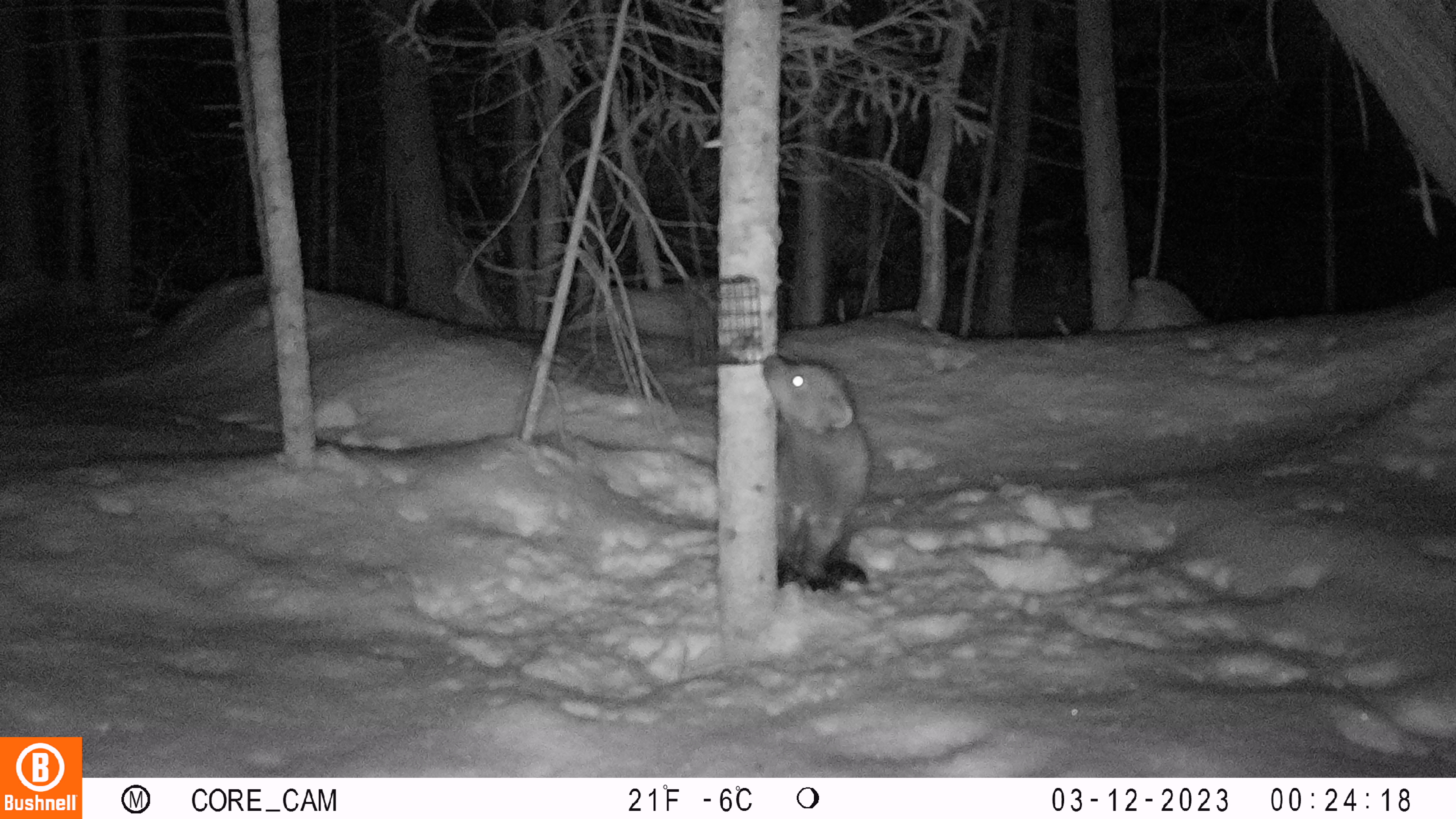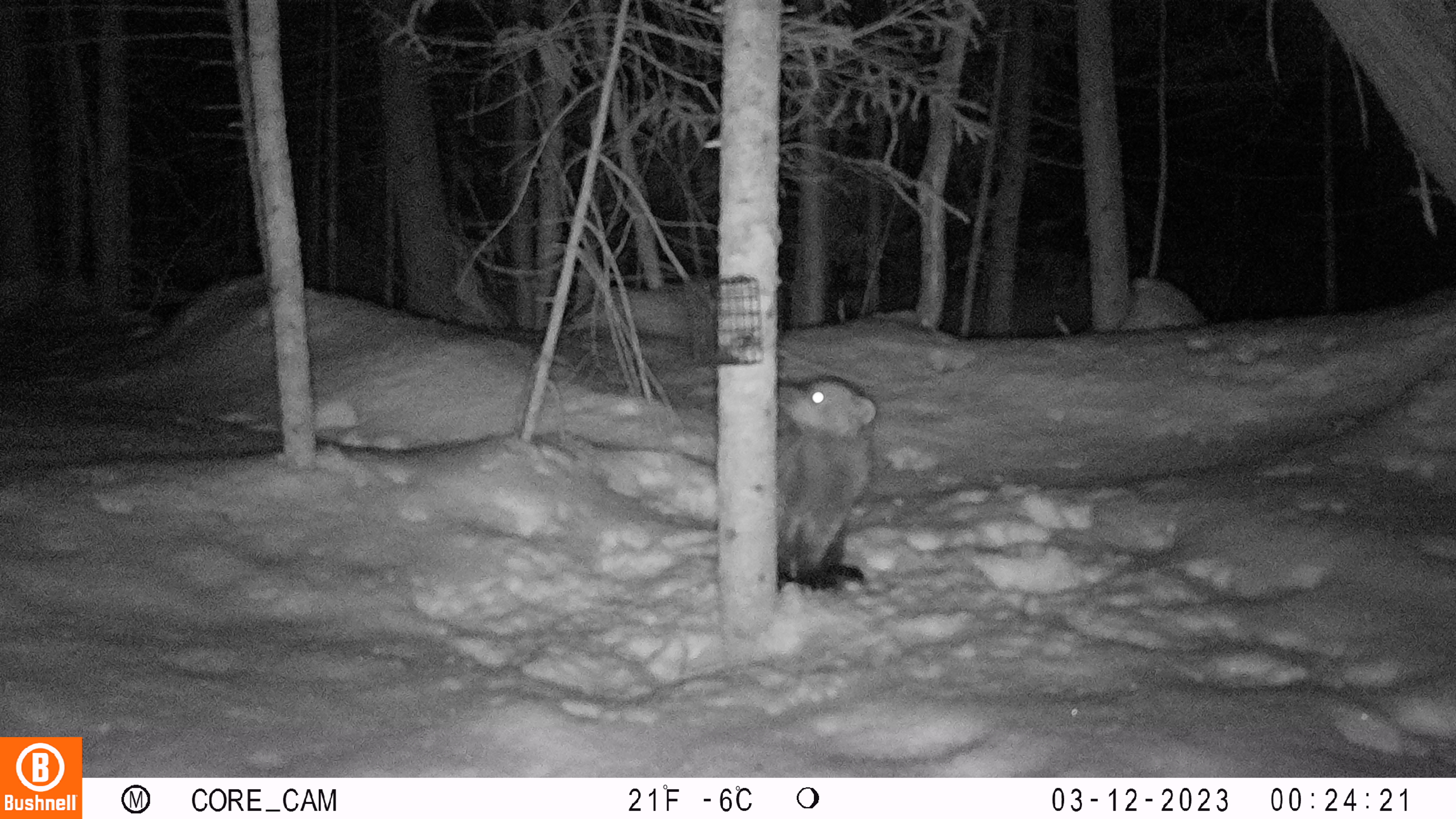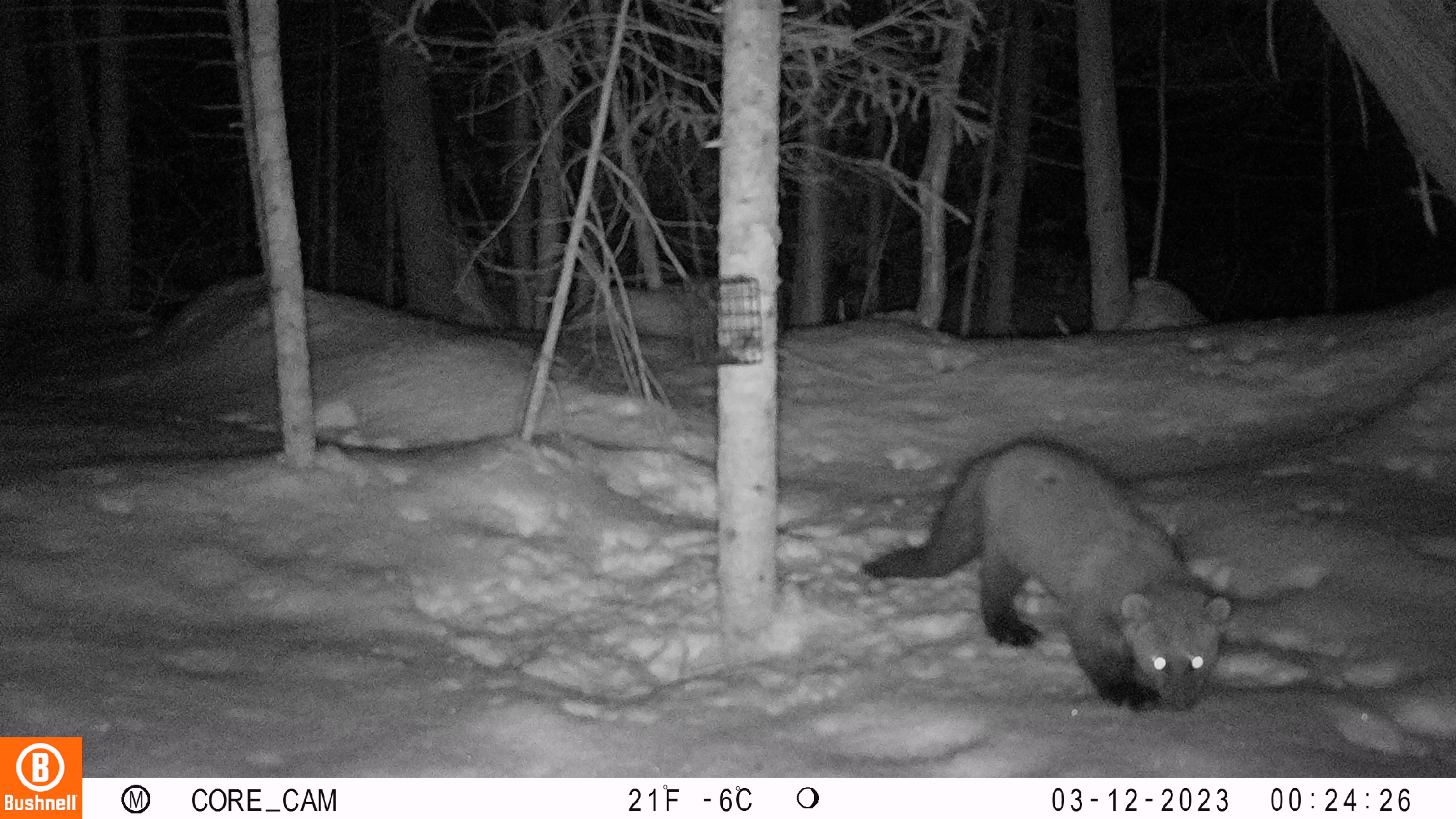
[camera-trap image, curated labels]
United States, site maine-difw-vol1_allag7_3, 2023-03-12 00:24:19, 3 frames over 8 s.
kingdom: Animalia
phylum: Chordata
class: Mammalia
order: Carnivora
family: Mustelidae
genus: Pekania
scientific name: Pekania pennanti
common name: fisher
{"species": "fisher (Pekania pennanti)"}